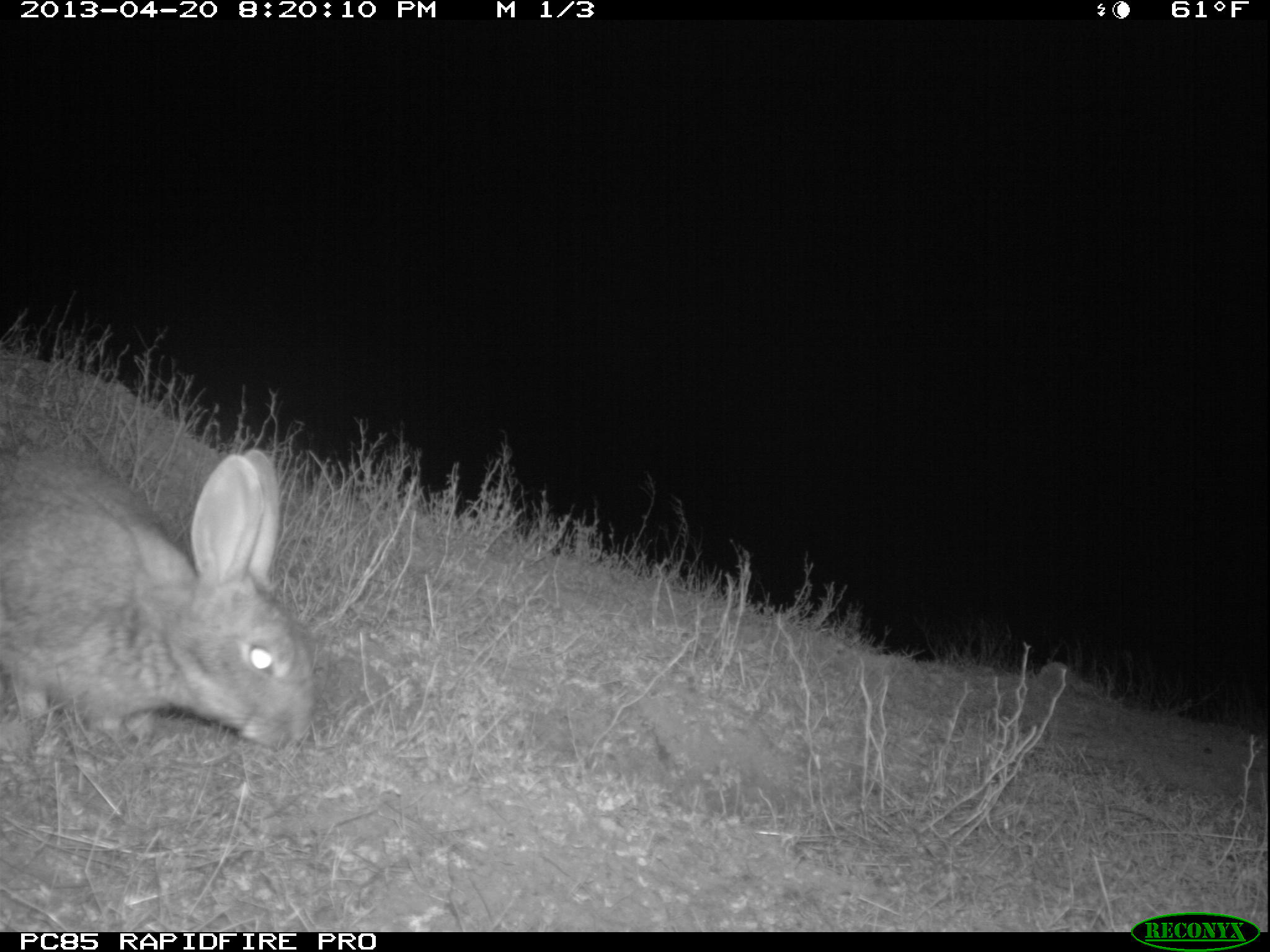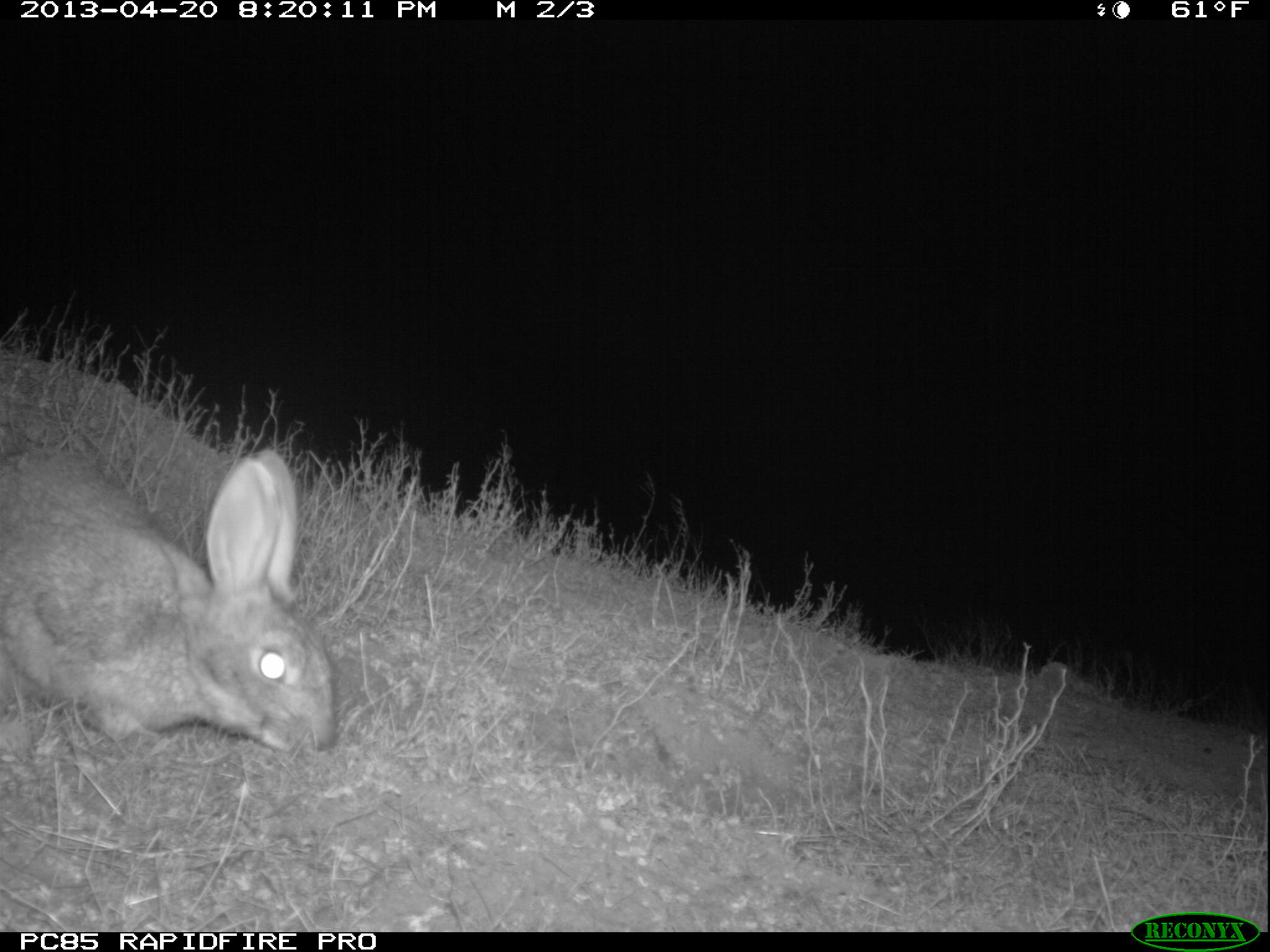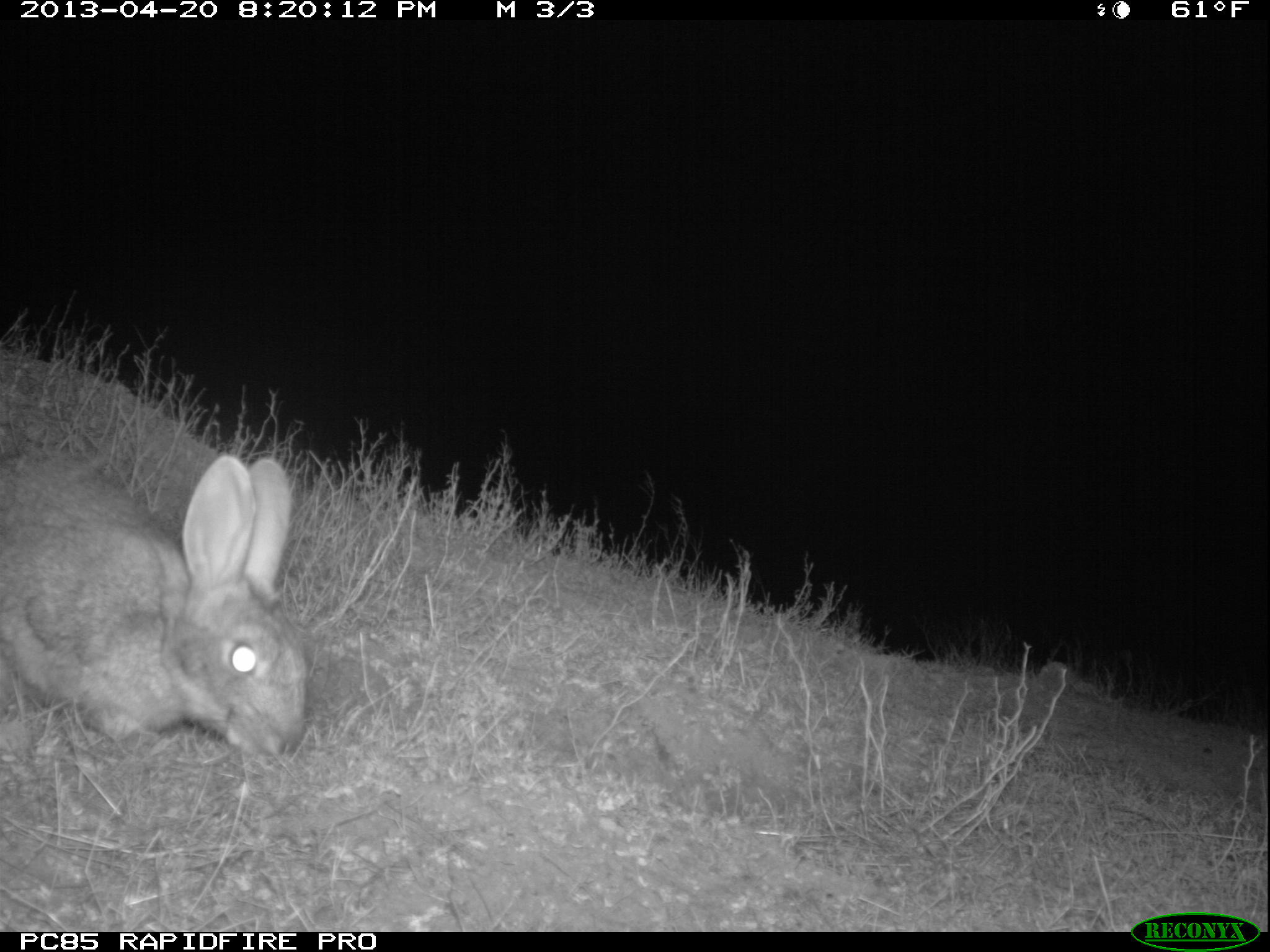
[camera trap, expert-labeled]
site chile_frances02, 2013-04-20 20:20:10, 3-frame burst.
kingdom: Animalia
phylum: Chordata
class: Mammalia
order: Lagomorpha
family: Leporidae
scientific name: Leporidae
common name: rabbits and hares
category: rabbit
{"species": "rabbit (rabbits and hares) (Leporidae)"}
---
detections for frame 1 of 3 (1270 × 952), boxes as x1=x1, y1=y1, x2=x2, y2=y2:
rabbit: x1=0, y1=442, x2=317, y2=752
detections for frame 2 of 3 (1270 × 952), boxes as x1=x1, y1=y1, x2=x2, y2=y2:
rabbit: x1=0, y1=446, x2=340, y2=756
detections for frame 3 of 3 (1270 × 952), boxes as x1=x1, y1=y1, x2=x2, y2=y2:
rabbit: x1=0, y1=442, x2=310, y2=759